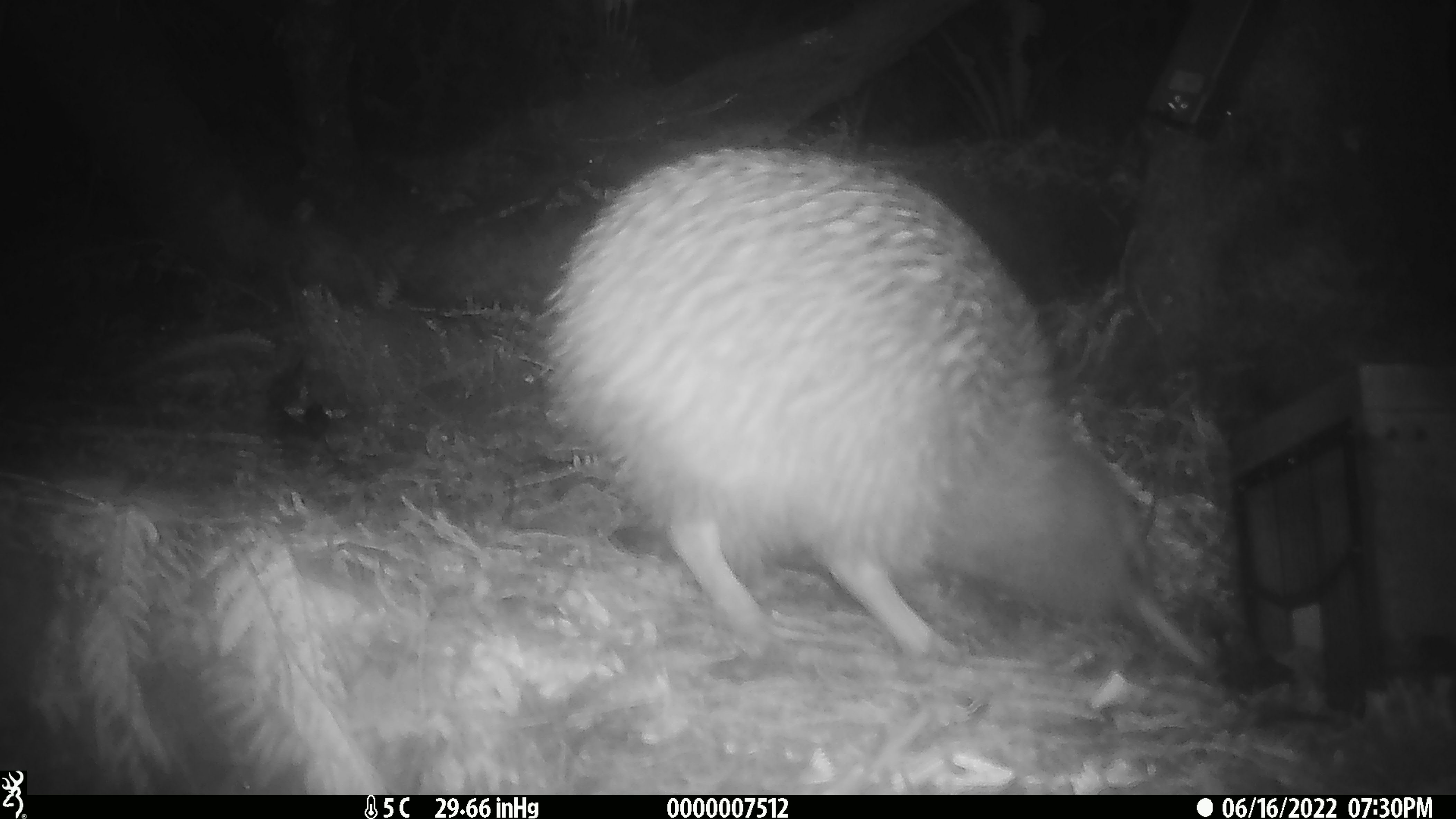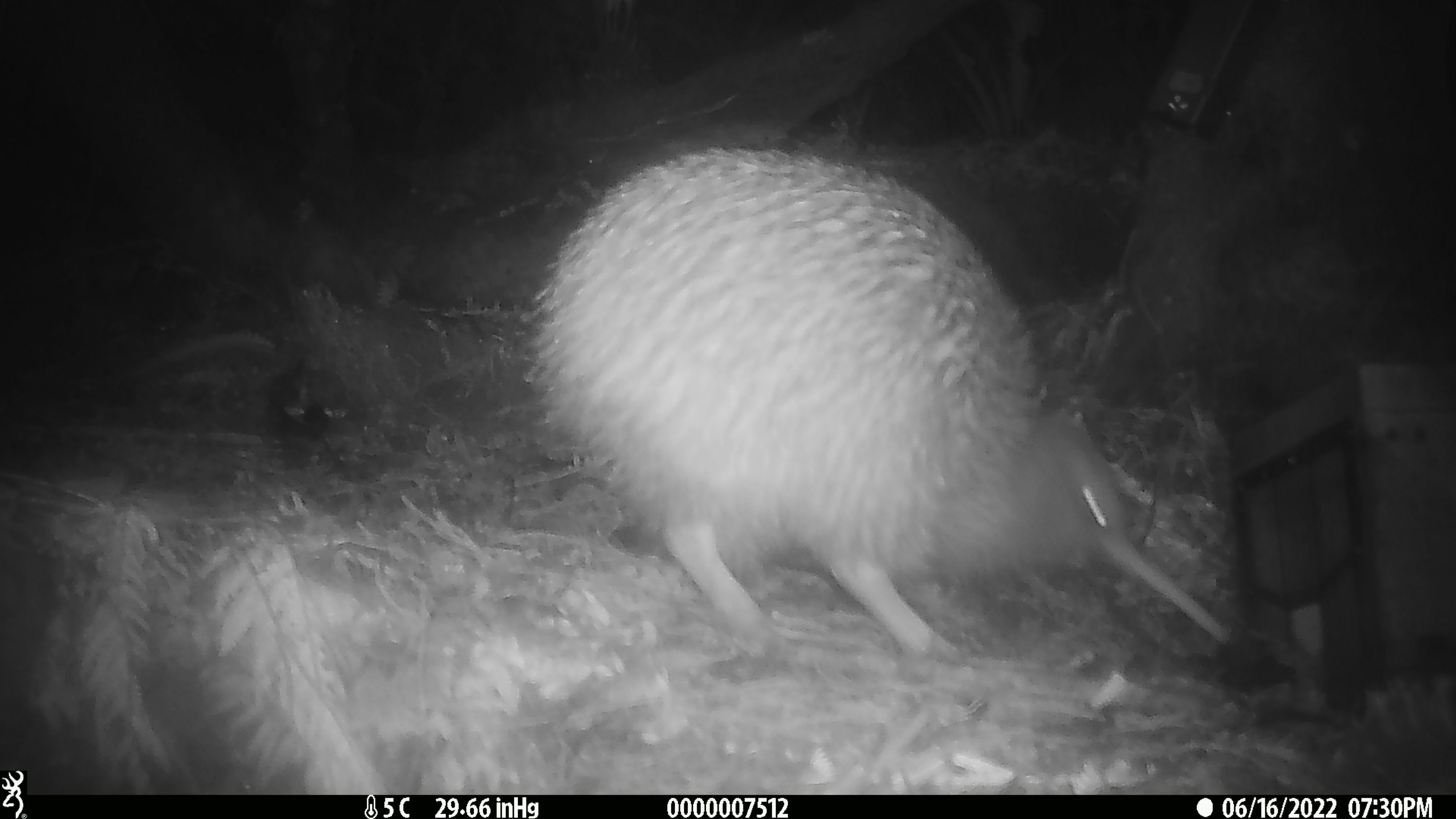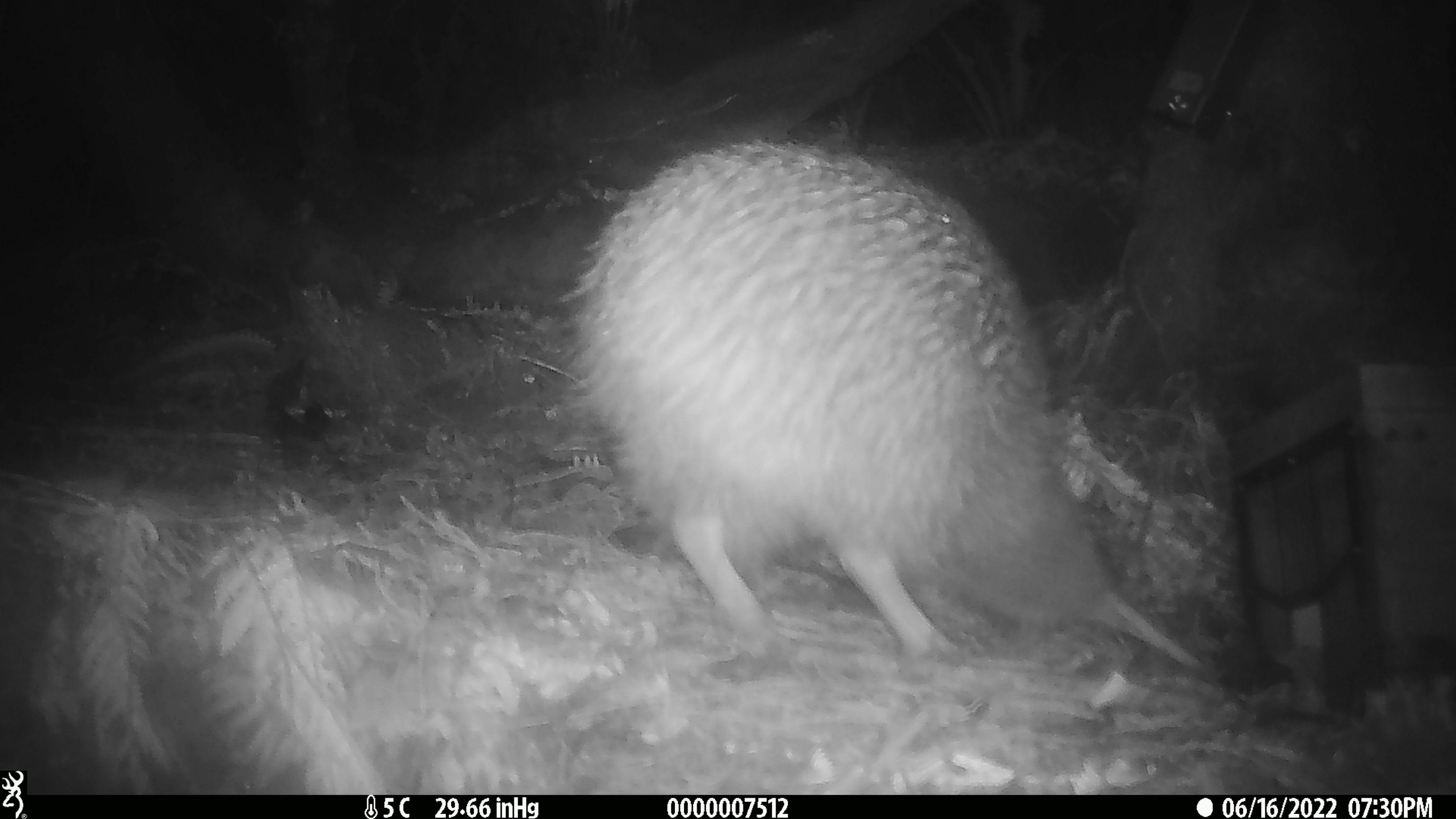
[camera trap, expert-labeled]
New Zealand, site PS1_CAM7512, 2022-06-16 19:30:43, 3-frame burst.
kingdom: Animalia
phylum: Chordata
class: Aves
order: Apterygiformes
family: Apterygidae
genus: Apteryx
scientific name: Apteryx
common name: kiwi